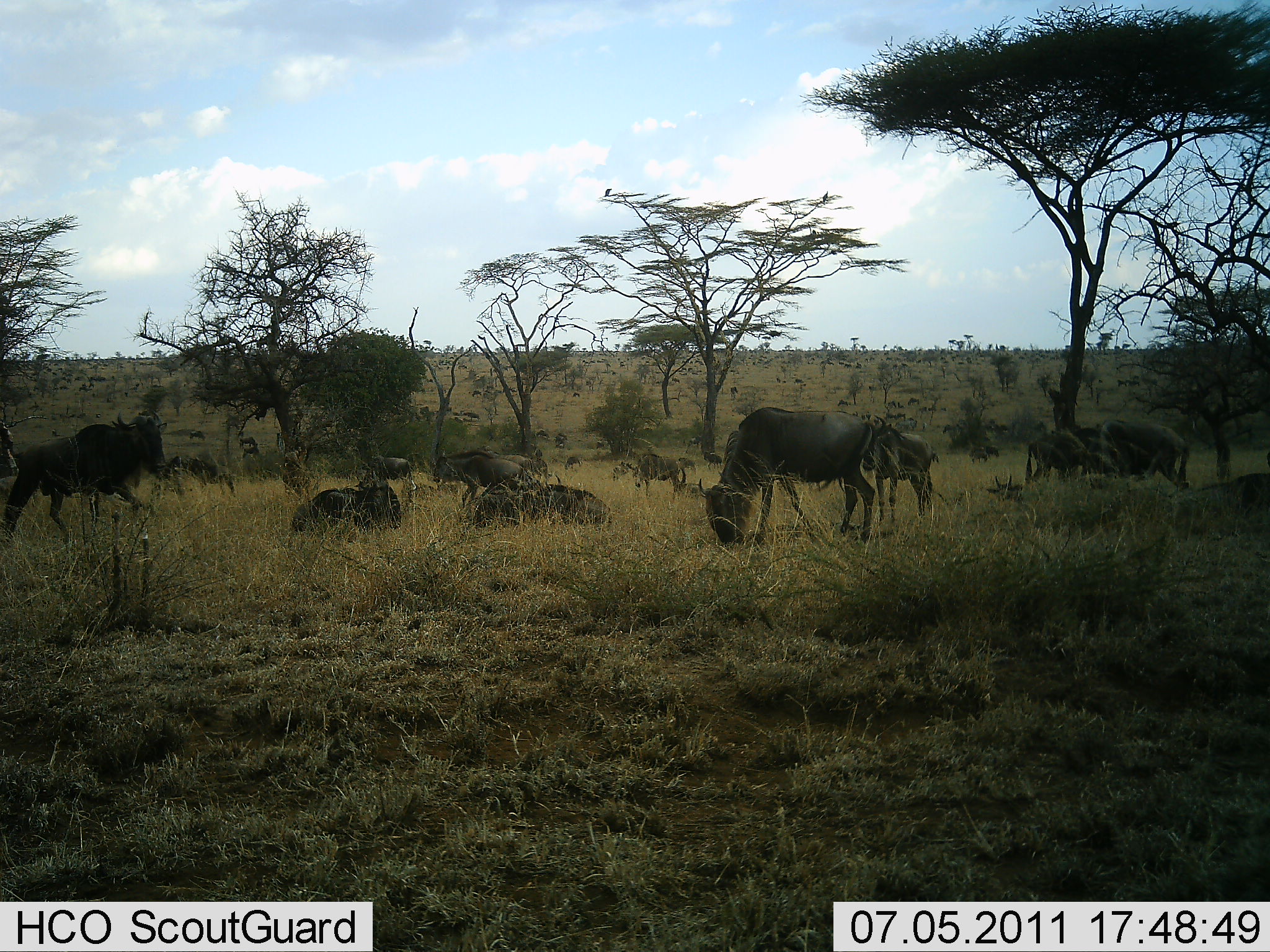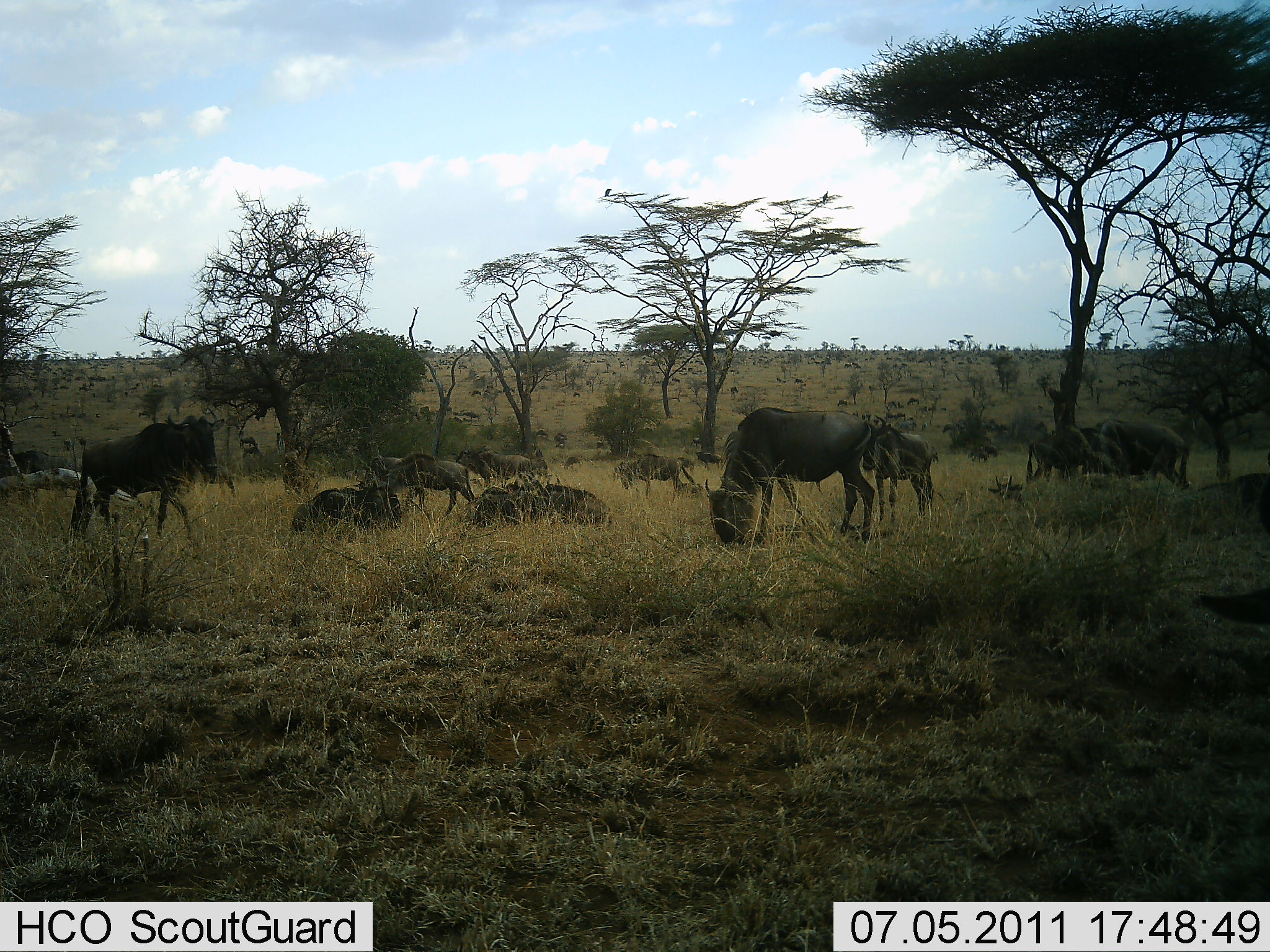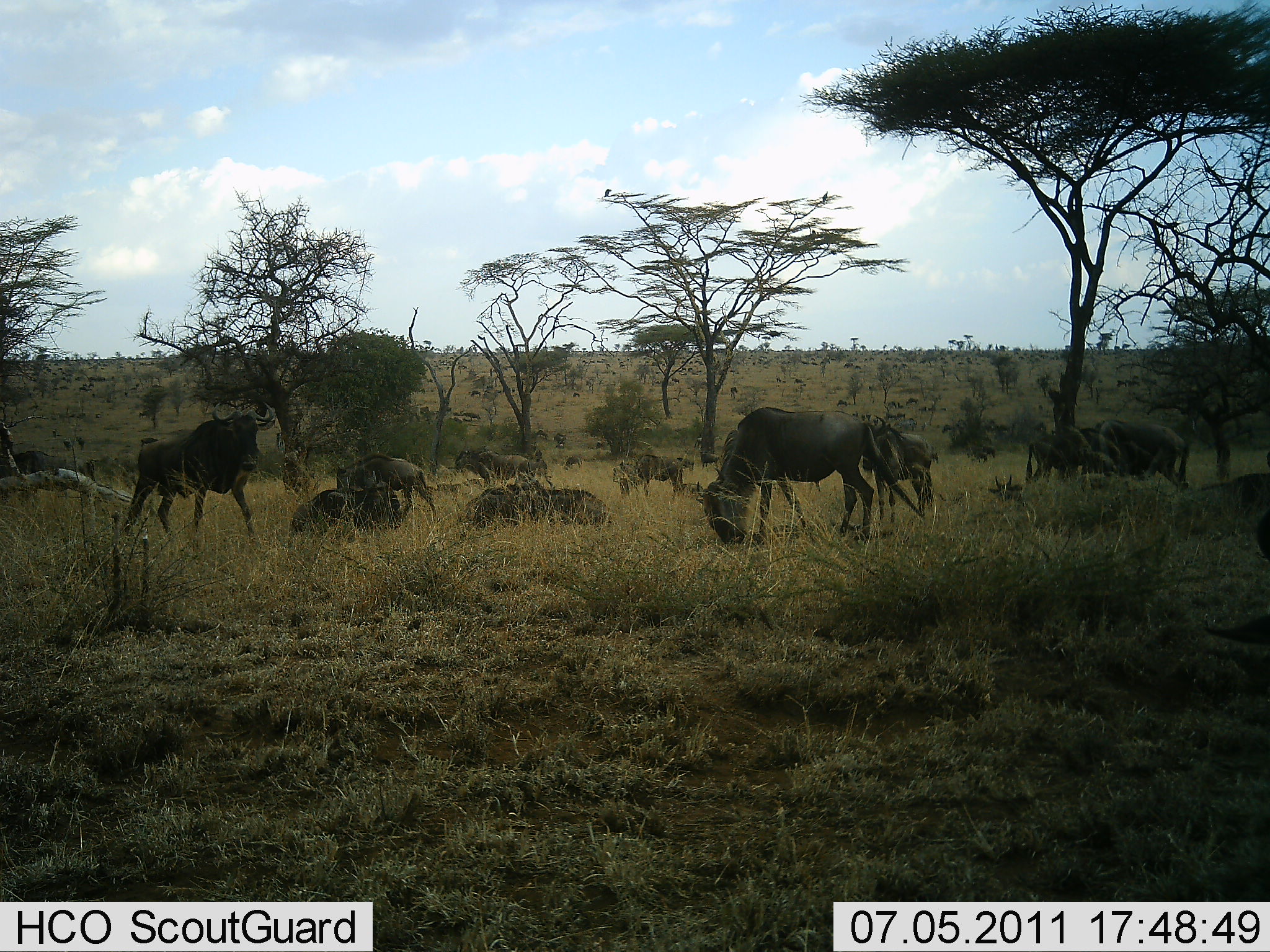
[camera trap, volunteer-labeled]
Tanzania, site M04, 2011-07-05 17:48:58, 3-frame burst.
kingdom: Animalia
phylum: Chordata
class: Mammalia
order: Artiodactyla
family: Bovidae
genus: Connochaetes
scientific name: Connochaetes taurinus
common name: blue wildebeest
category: wildebeest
Wildebeest (blue wildebeest) (Connochaetes taurinus), count 11-50. Behavior (volunteer vote fractions): standing 46%, resting 77%, moving 46%, interacting 0%. Young present (vote fraction): 8%. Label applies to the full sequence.